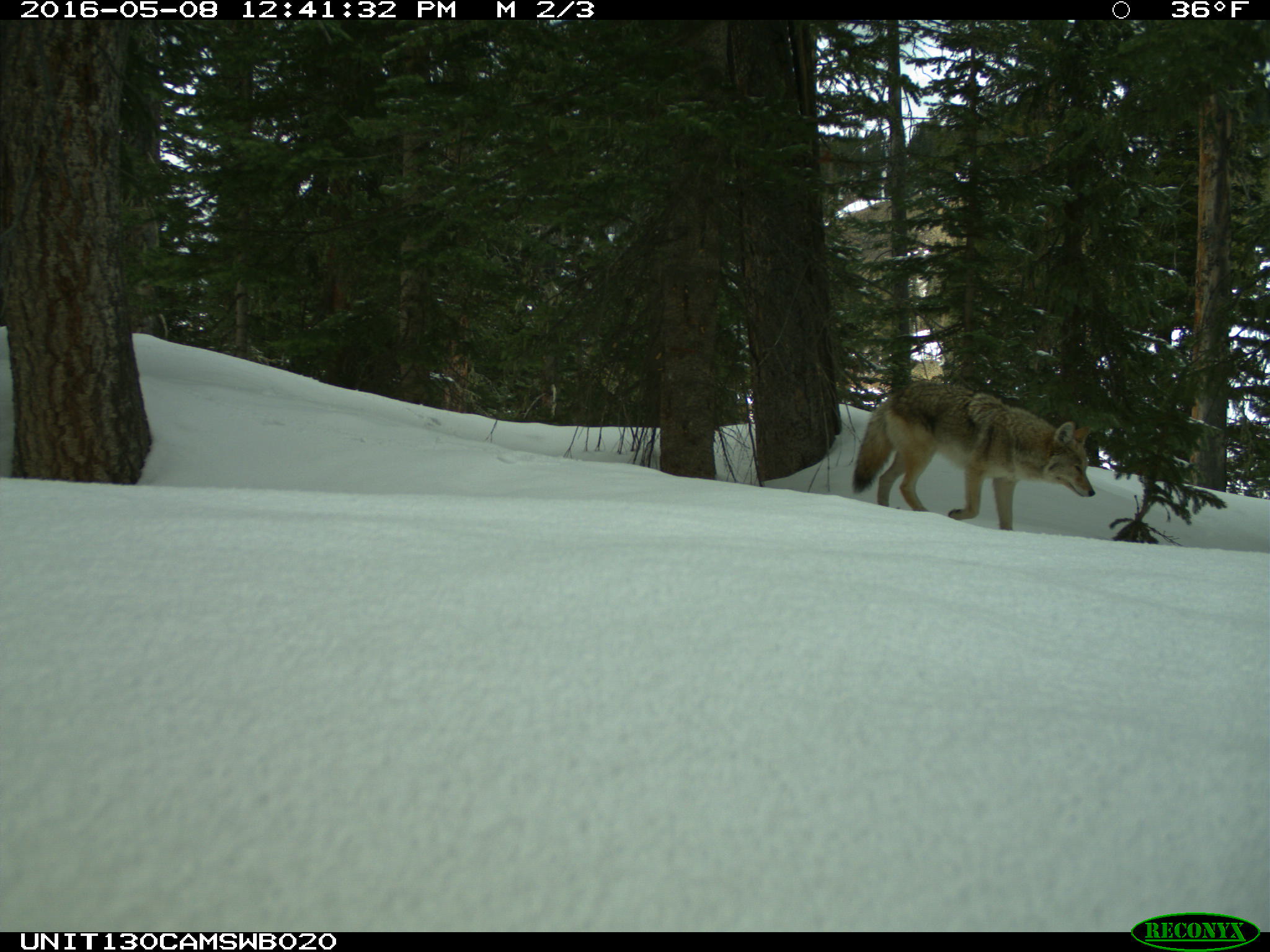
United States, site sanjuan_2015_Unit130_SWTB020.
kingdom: Animalia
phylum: Chordata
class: Mammalia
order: Carnivora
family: Canidae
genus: Canis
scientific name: Canis latrans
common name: coyote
Canis latrans (coyote).